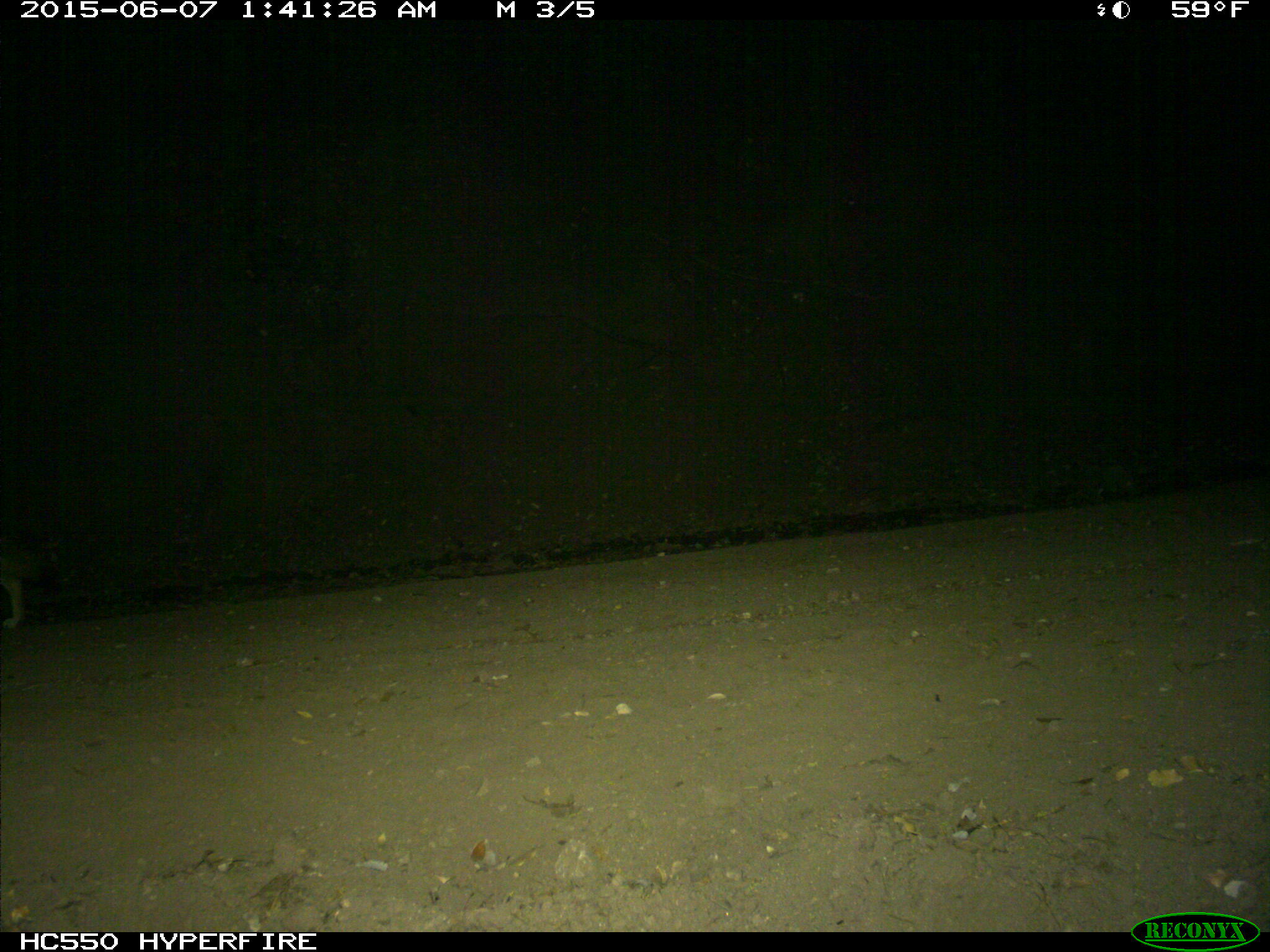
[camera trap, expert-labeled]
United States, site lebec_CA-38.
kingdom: Animalia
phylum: Chordata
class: Mammalia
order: Carnivora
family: Canidae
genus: Canis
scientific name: Canis latrans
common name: coyote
Canis latrans (coyote).